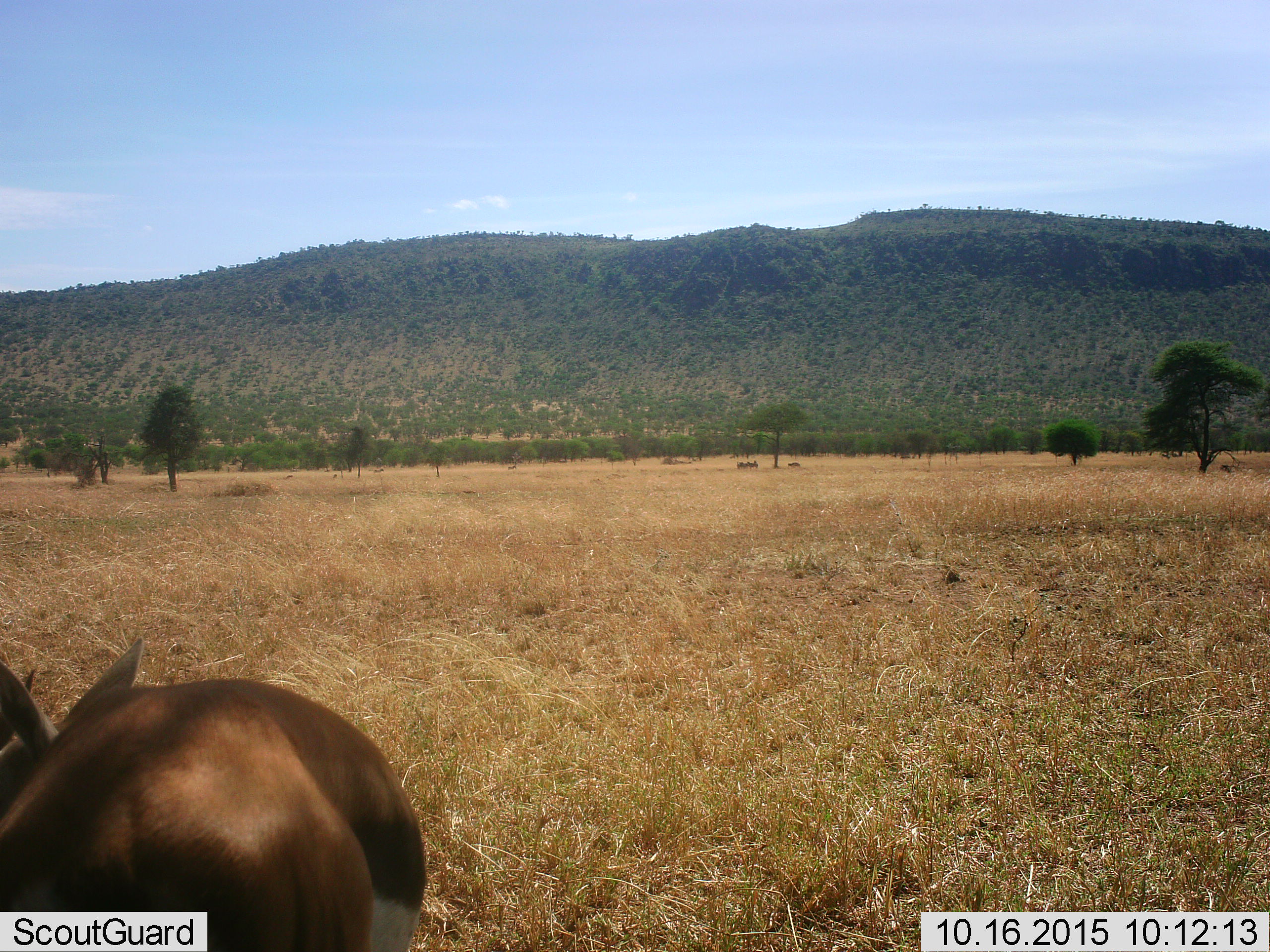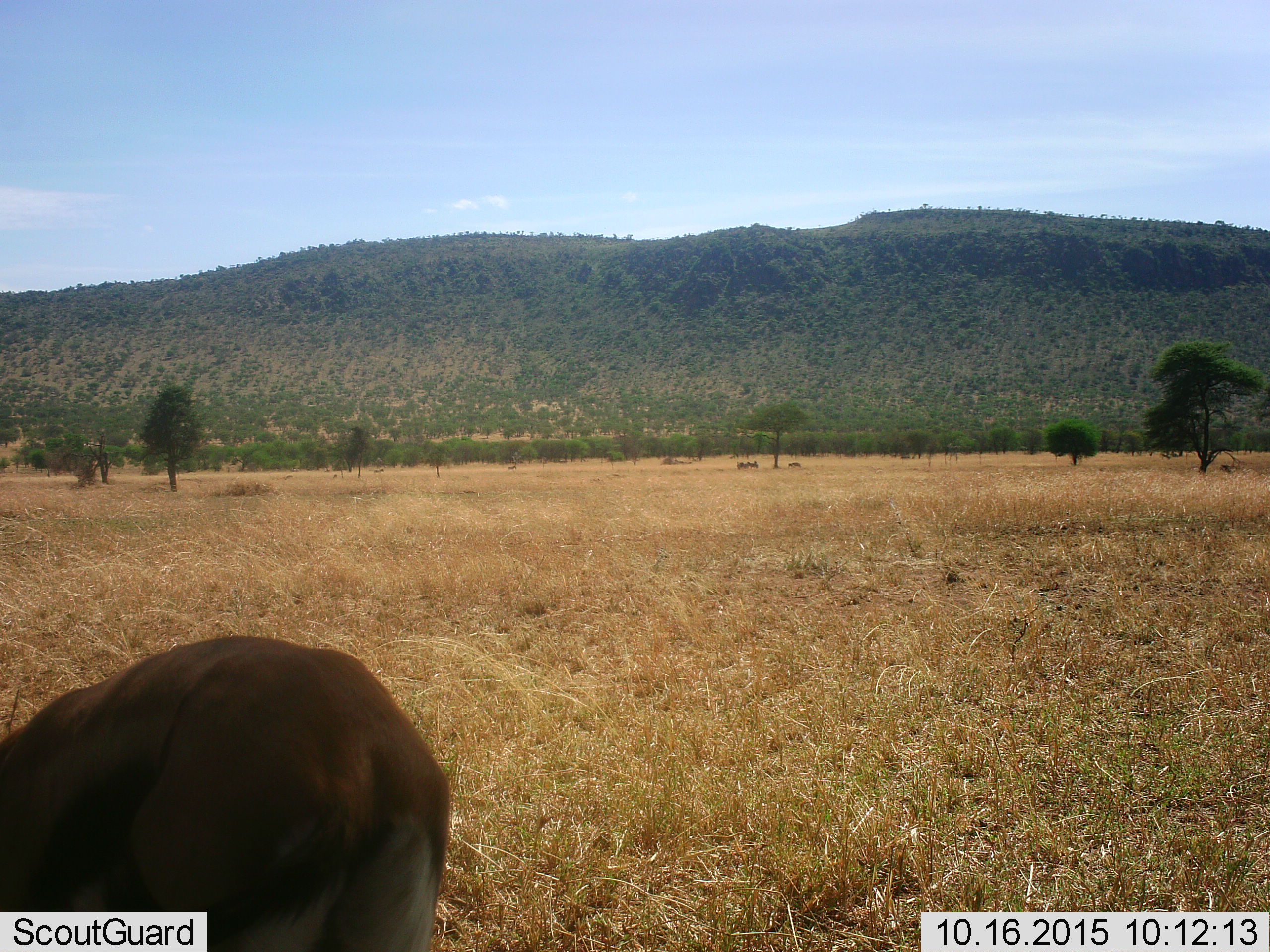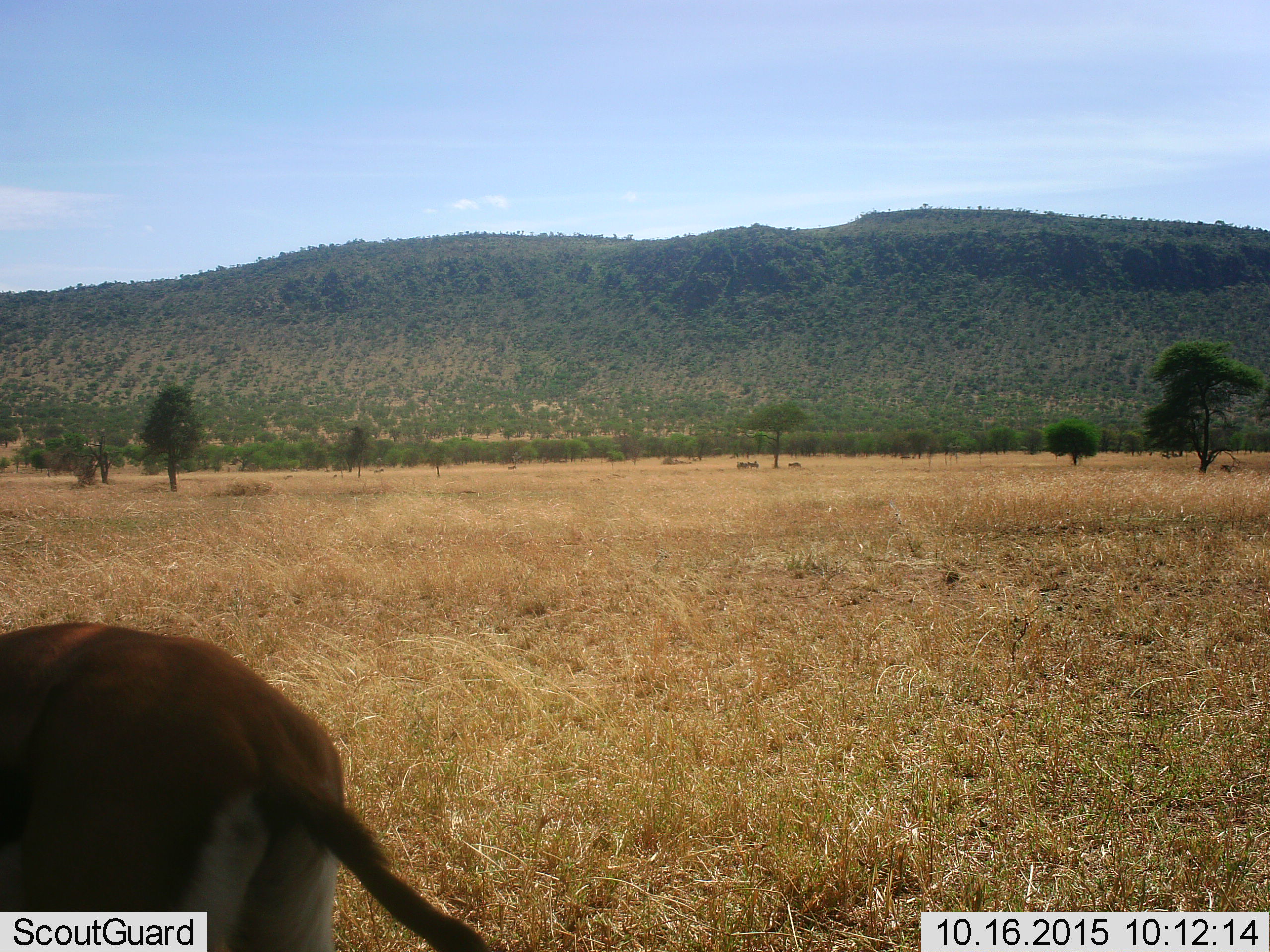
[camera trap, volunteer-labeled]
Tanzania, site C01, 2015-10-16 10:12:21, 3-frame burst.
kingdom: Animalia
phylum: Chordata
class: Mammalia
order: Artiodactyla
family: Bovidae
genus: Eudorcas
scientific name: Eudorcas thomsonii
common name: thomson's gazelle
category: gazellethomsons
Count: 1.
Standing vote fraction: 62%.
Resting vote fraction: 8%.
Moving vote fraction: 46%.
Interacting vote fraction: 0%.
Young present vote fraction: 0%.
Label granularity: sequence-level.